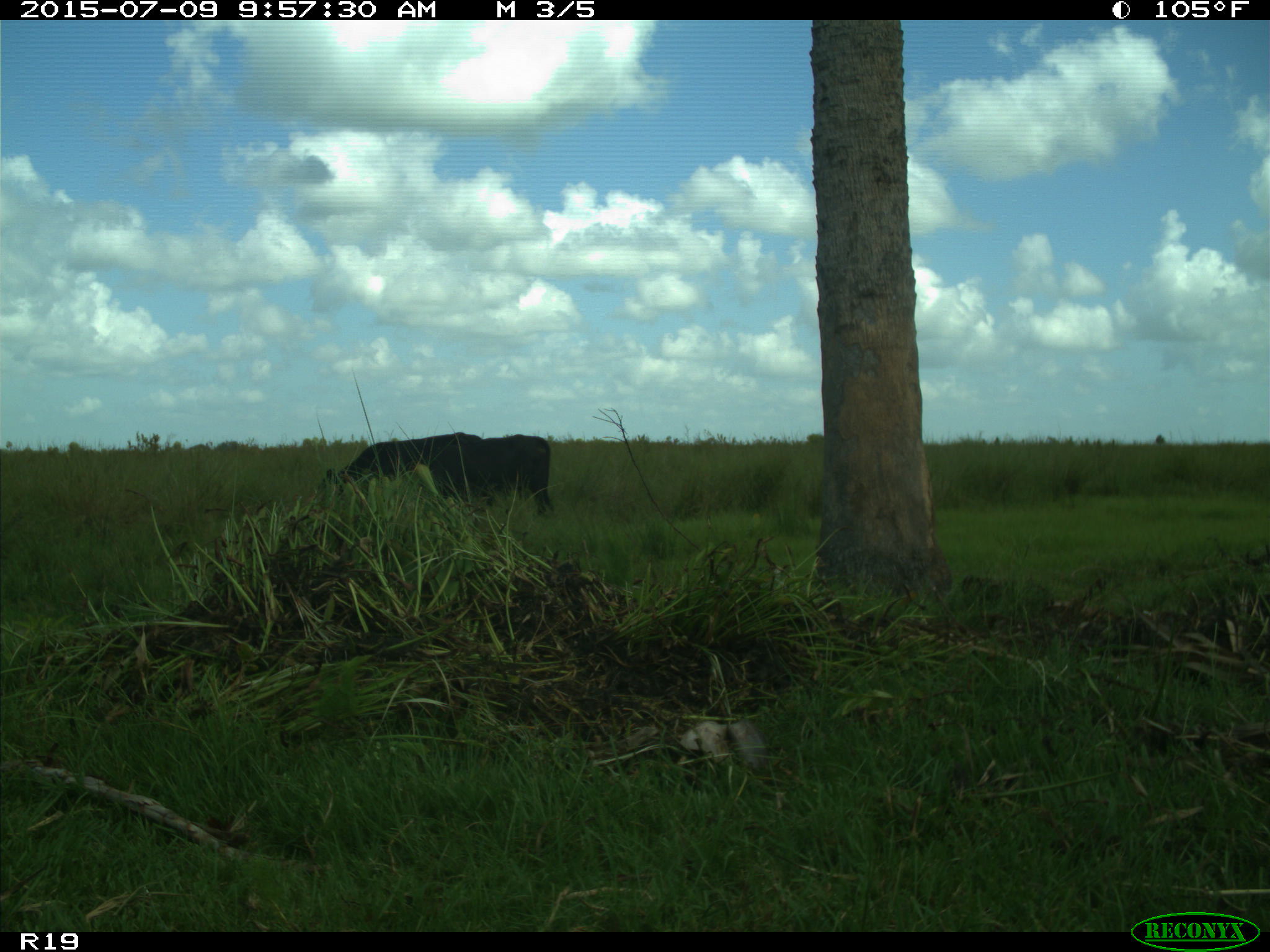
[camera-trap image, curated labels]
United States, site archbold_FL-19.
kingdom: Animalia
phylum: Chordata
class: Mammalia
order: Artiodactyla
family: Bovidae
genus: Bos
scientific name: Bos taurus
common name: domestic cow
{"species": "Bos taurus (domestic cow)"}